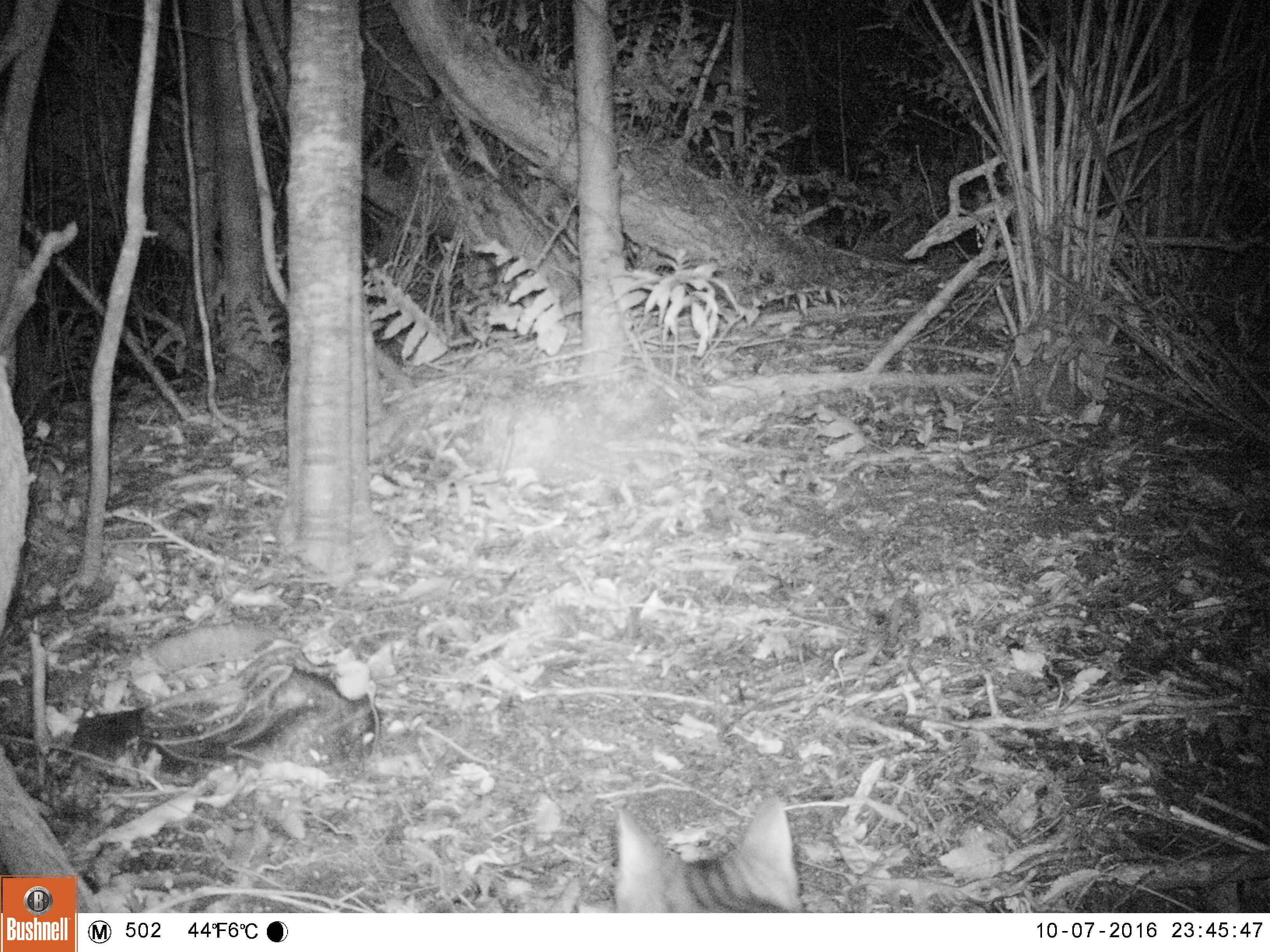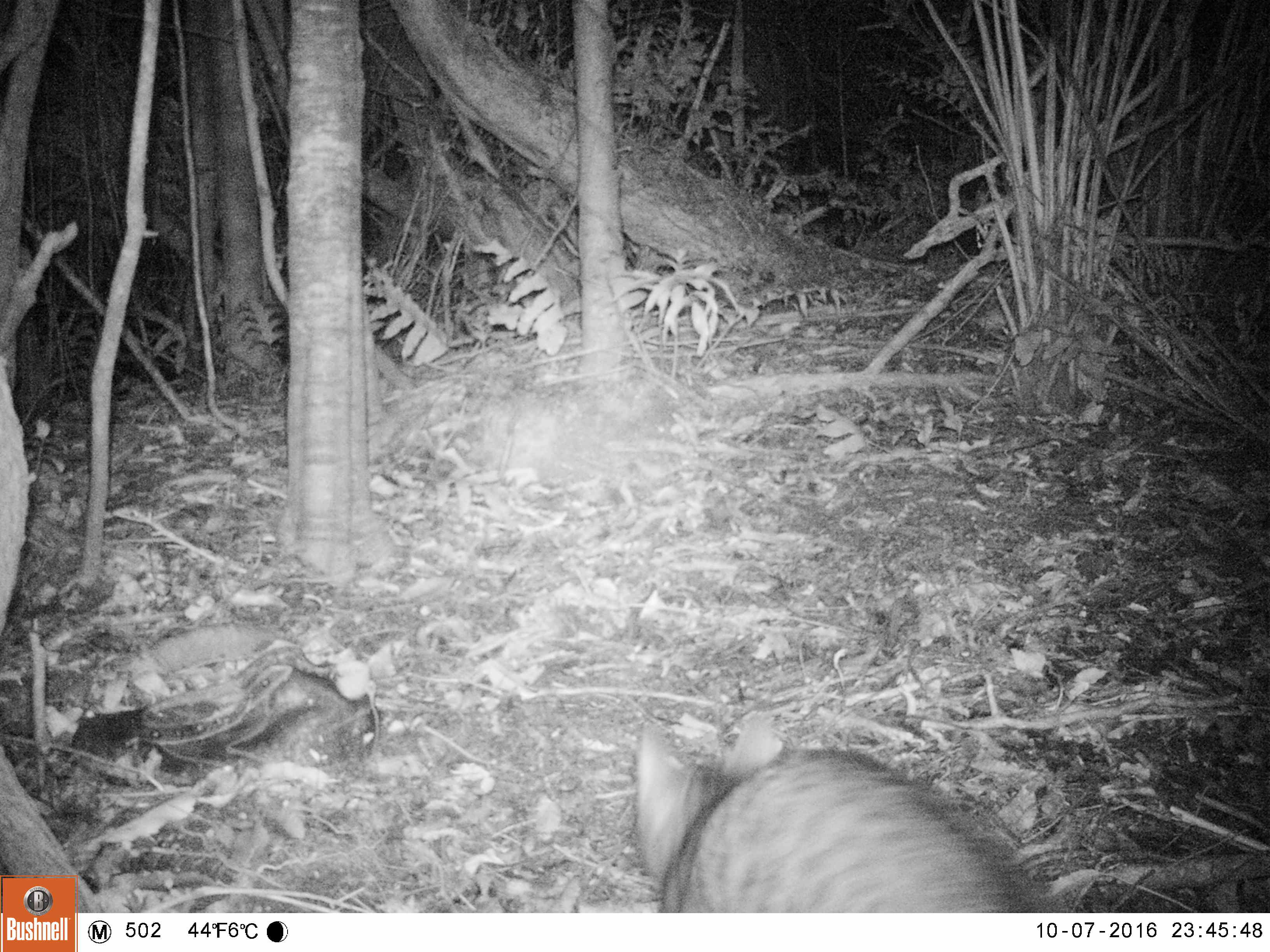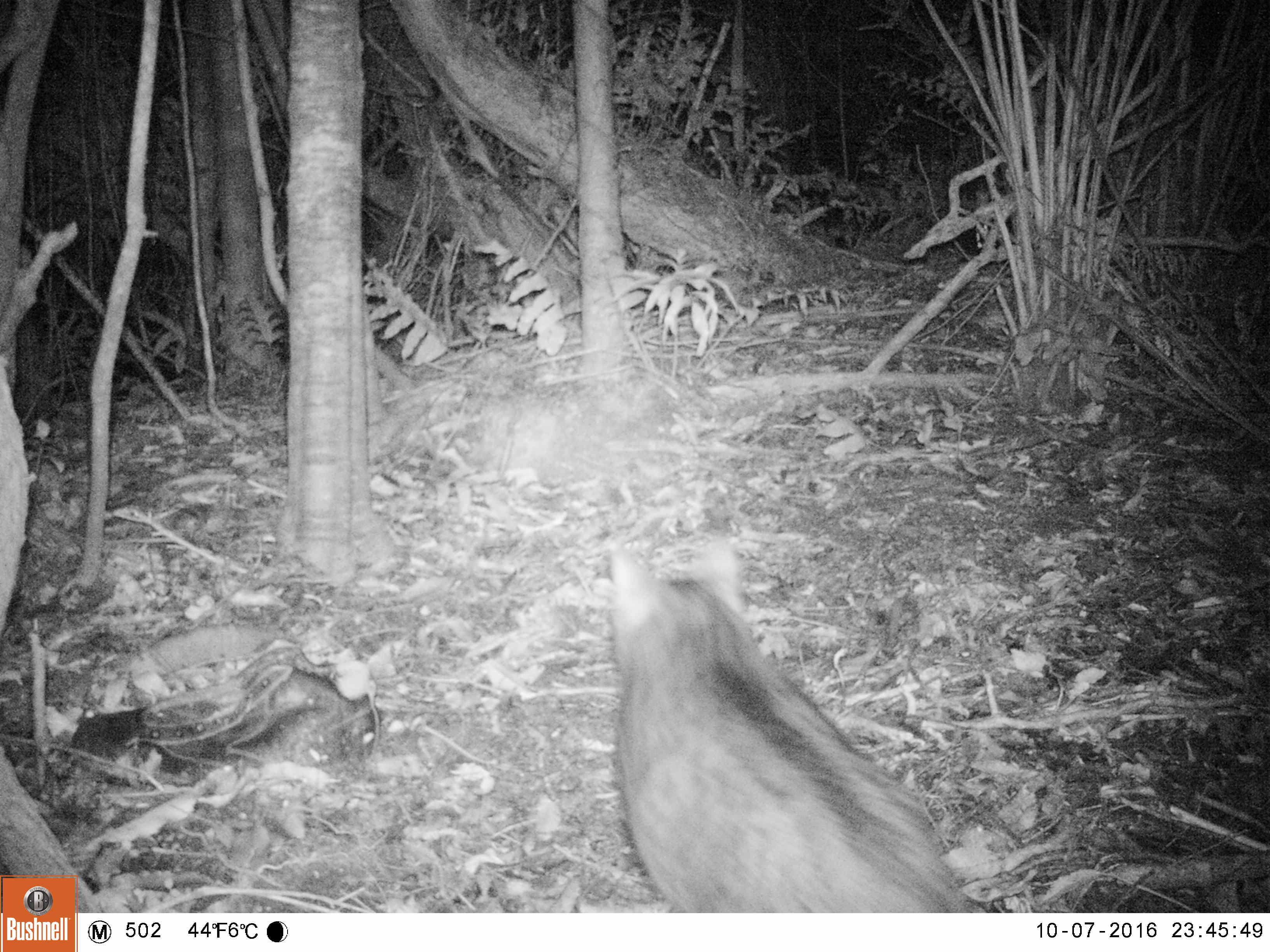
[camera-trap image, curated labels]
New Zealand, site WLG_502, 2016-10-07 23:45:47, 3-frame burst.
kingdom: Animalia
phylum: Chordata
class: Mammalia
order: Carnivora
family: Felidae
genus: Felis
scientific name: Felis catus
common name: domestic cat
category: cat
Cat (domestic cat) (Felis catus).